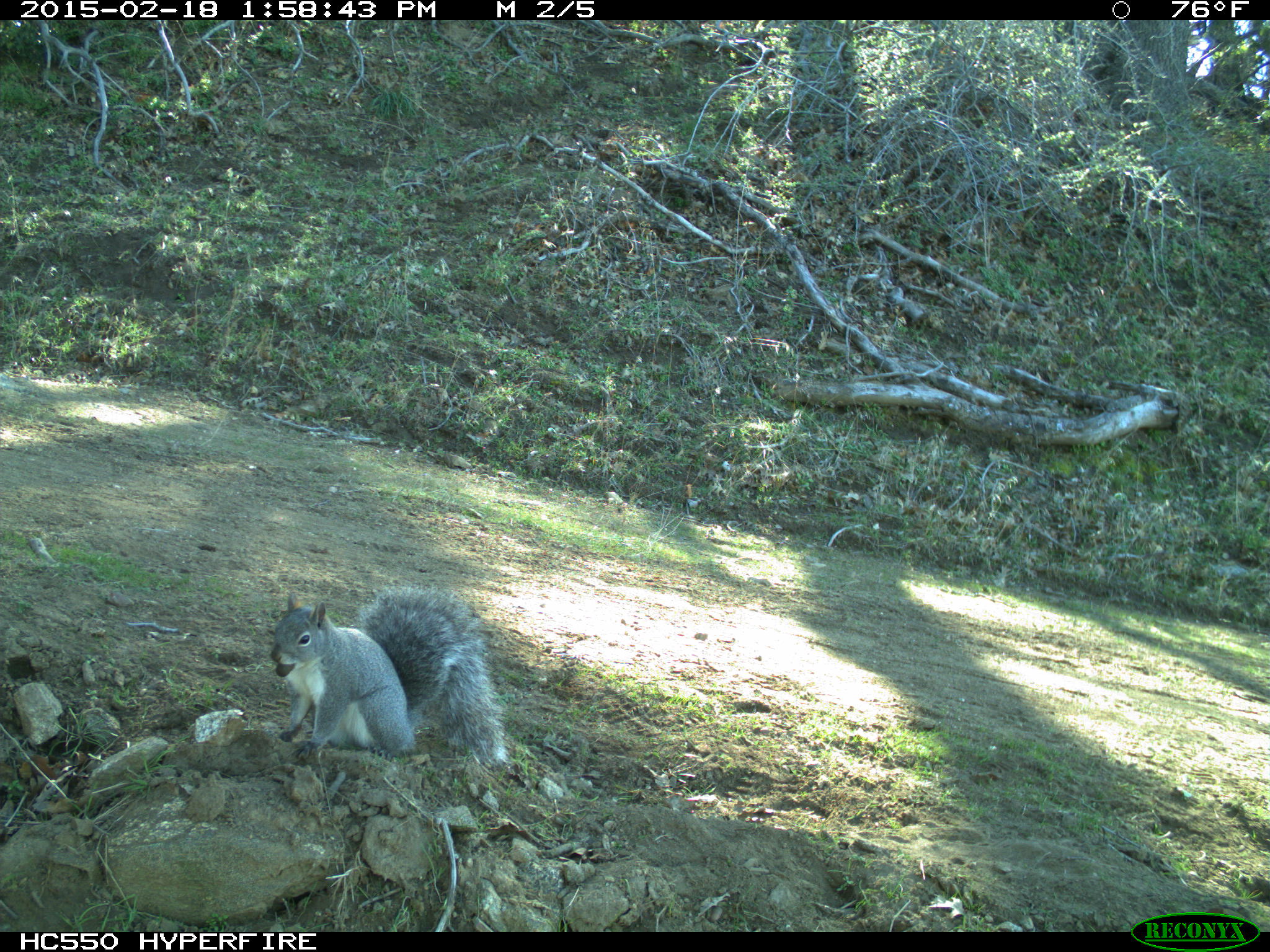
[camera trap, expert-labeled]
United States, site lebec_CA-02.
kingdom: Animalia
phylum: Chordata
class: Mammalia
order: Rodentia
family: Sciuridae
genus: Sciurus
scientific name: Sciurus carolinensis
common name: eastern gray squirrel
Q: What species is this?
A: Sciurus carolinensis (eastern gray squirrel).